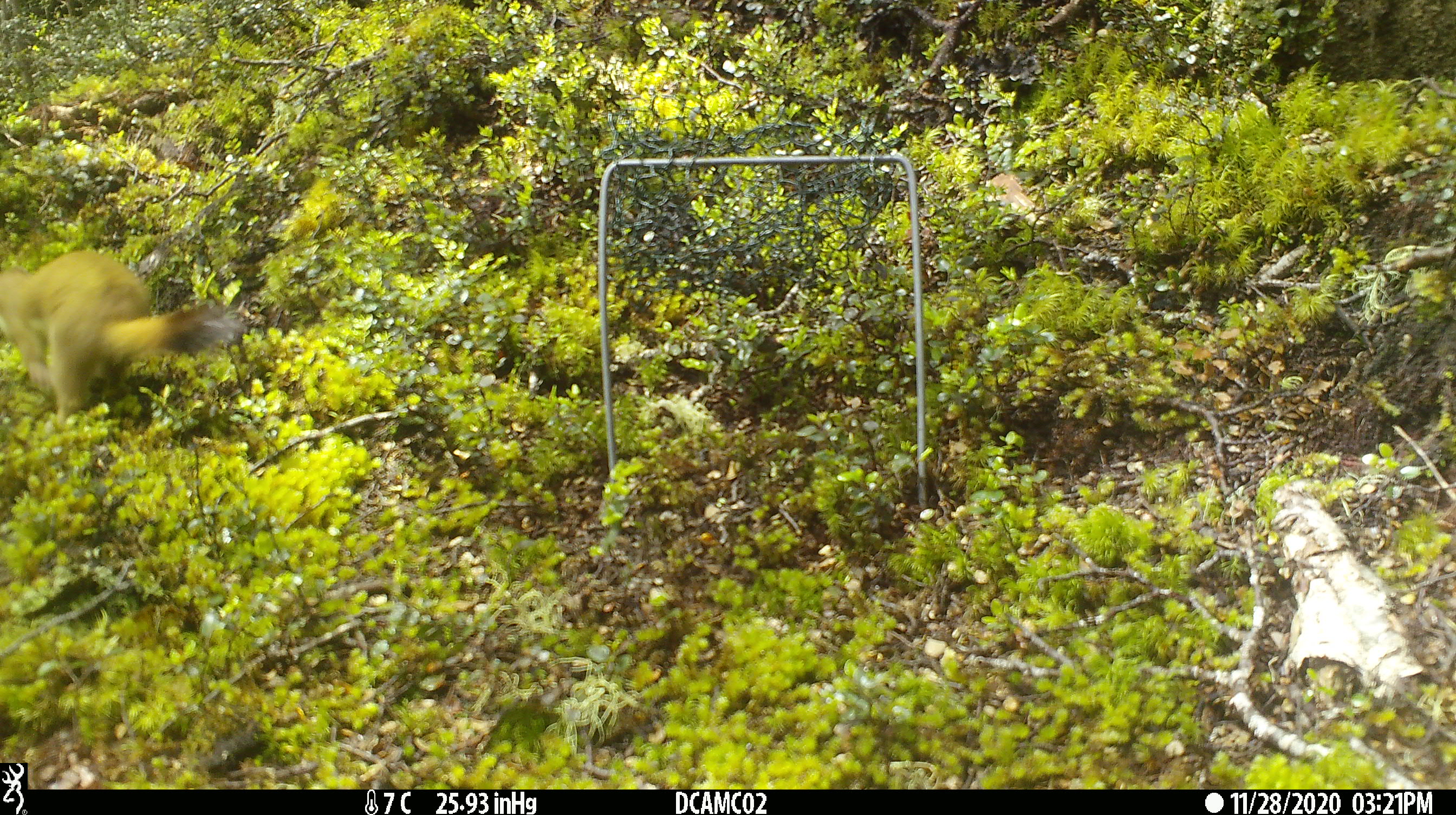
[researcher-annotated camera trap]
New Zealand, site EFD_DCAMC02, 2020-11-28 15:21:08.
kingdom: Animalia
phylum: Chordata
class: Mammalia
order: Carnivora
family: Mustelidae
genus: Mustela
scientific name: Mustela erminea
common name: stoat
Stoat (Mustela erminea).